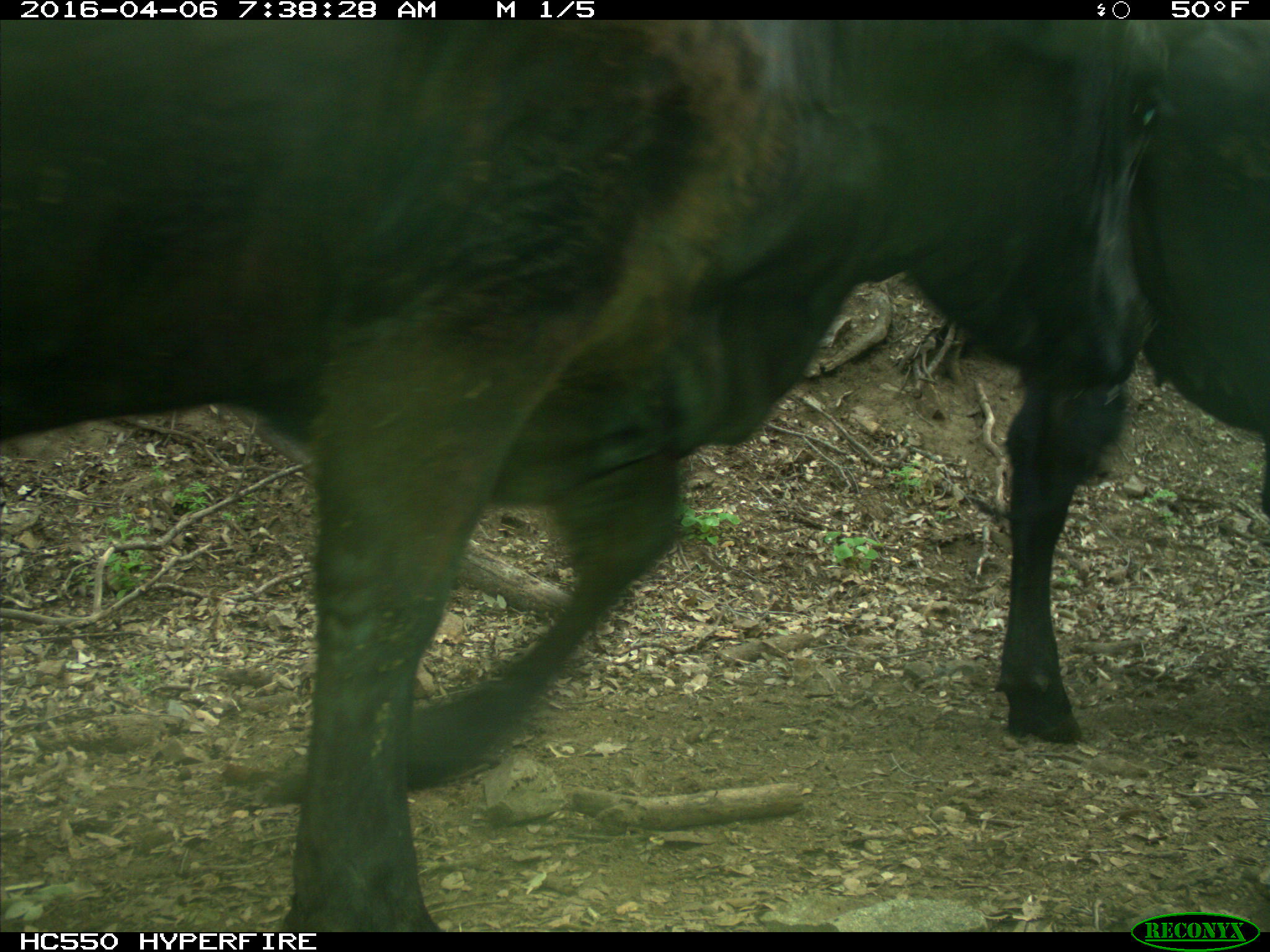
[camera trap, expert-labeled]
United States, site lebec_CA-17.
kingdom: Animalia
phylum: Chordata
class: Mammalia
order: Artiodactyla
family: Bovidae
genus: Bos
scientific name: Bos taurus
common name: domestic cow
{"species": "Bos taurus (domestic cow)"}